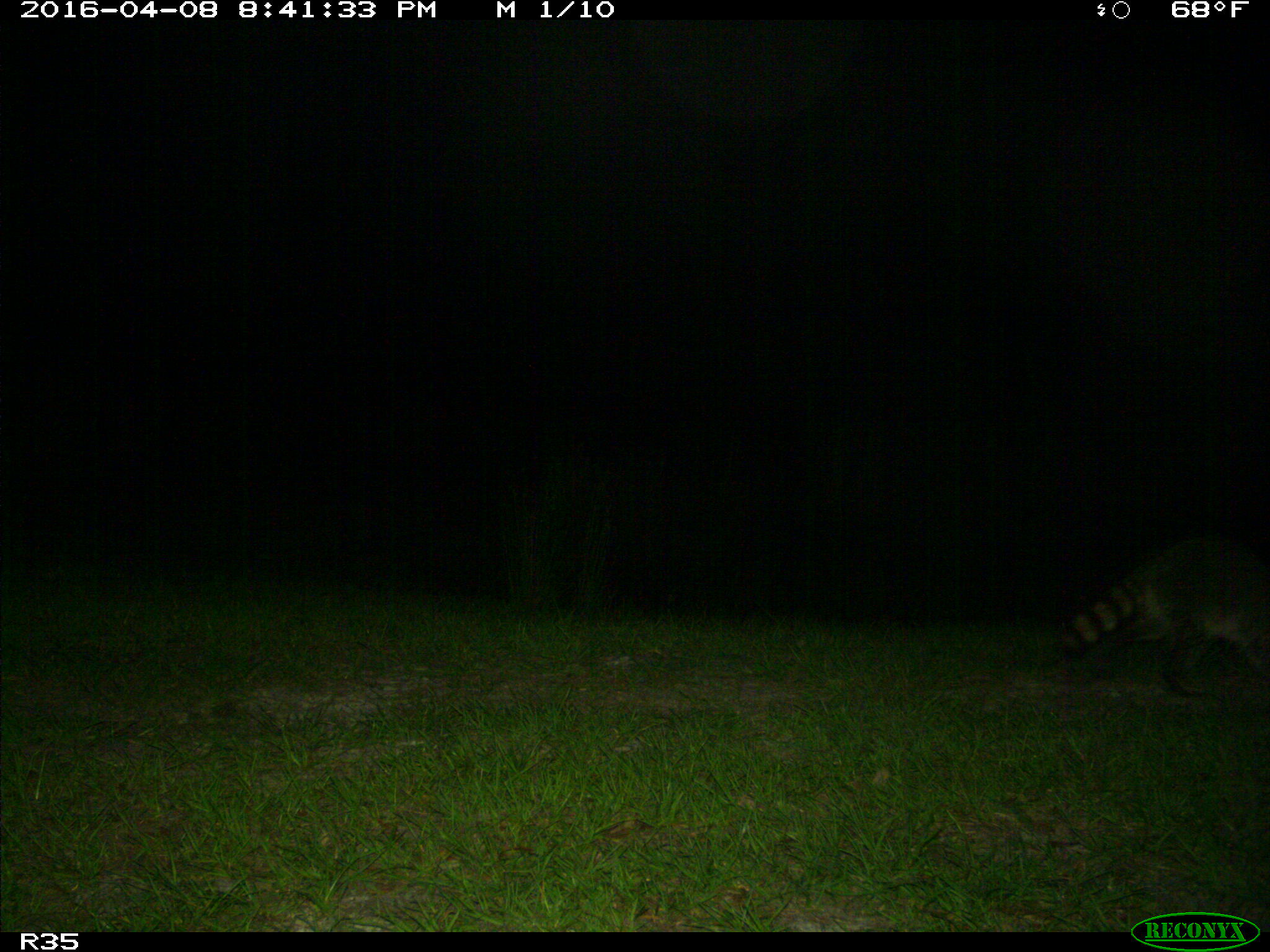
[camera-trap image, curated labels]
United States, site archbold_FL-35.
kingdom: Animalia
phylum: Chordata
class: Mammalia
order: Carnivora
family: Procyonidae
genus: Procyon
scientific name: Procyon lotor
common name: common raccoon